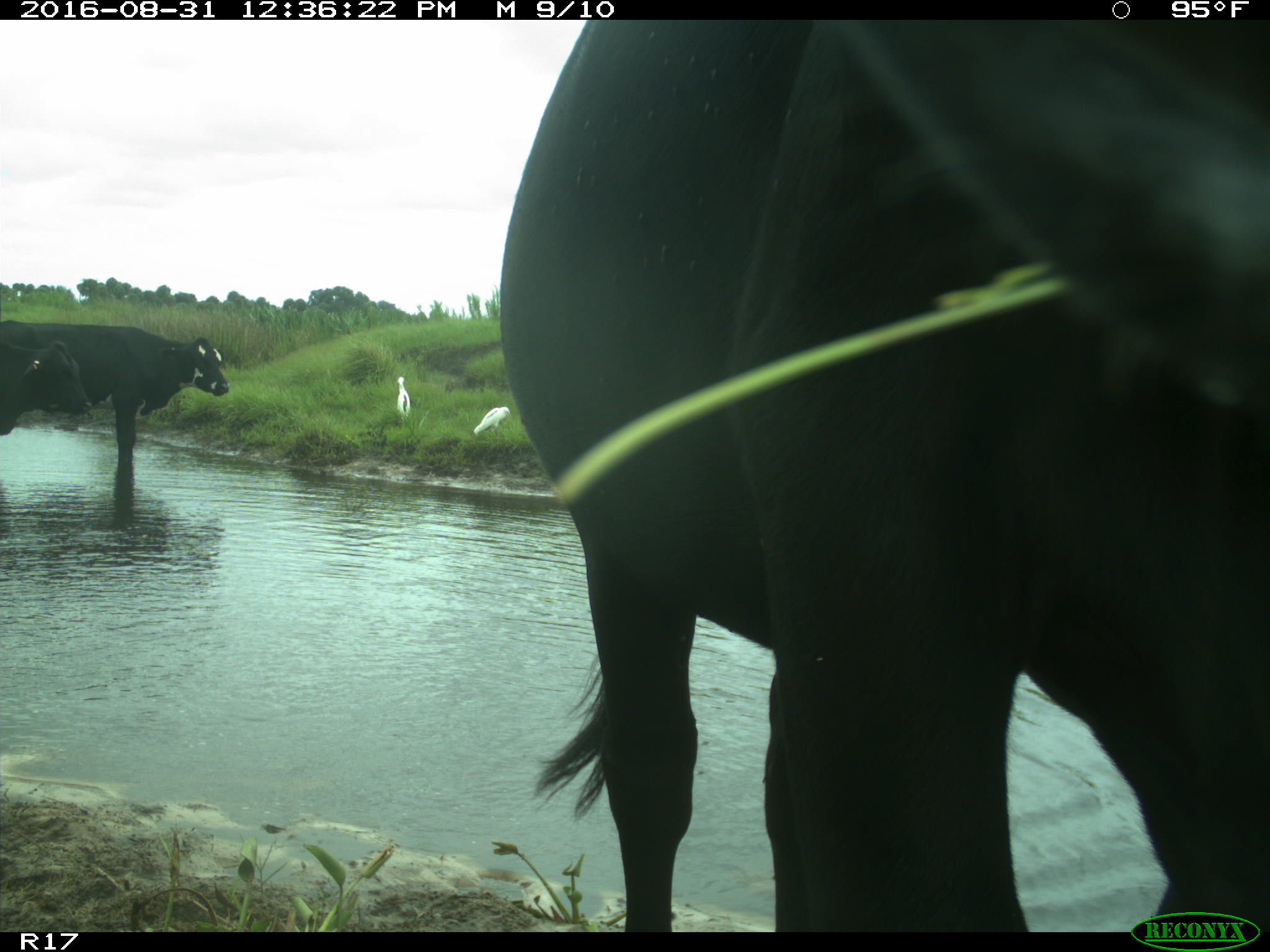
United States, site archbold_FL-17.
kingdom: Animalia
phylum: Chordata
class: Mammalia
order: Artiodactyla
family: Bovidae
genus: Bos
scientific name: Bos taurus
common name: domestic cow